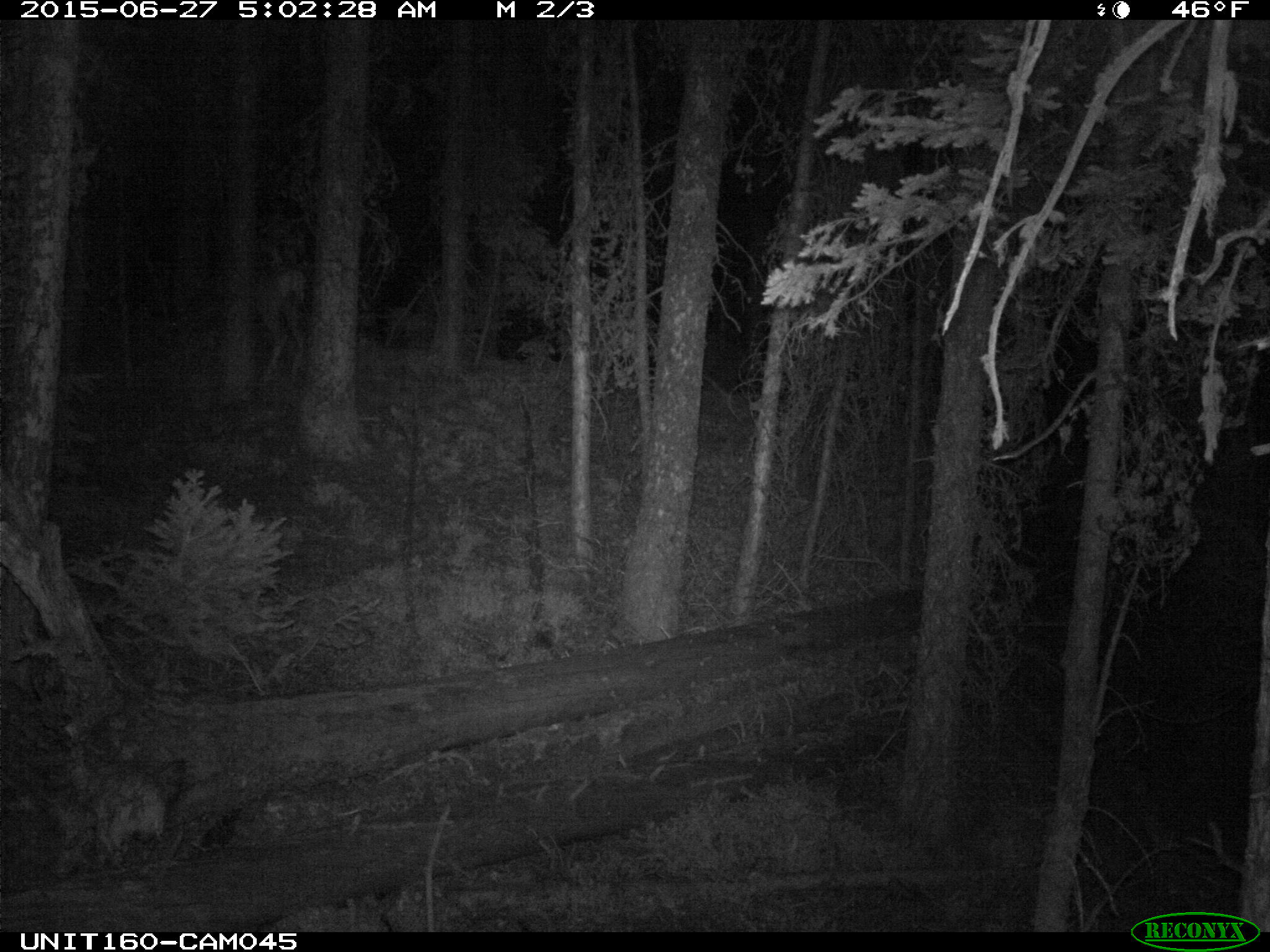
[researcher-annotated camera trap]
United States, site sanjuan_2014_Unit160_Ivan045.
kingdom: Animalia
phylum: Chordata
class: Mammalia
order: Artiodactyla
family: Cervidae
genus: Odocoileus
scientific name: Odocoileus hemionus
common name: mule deer